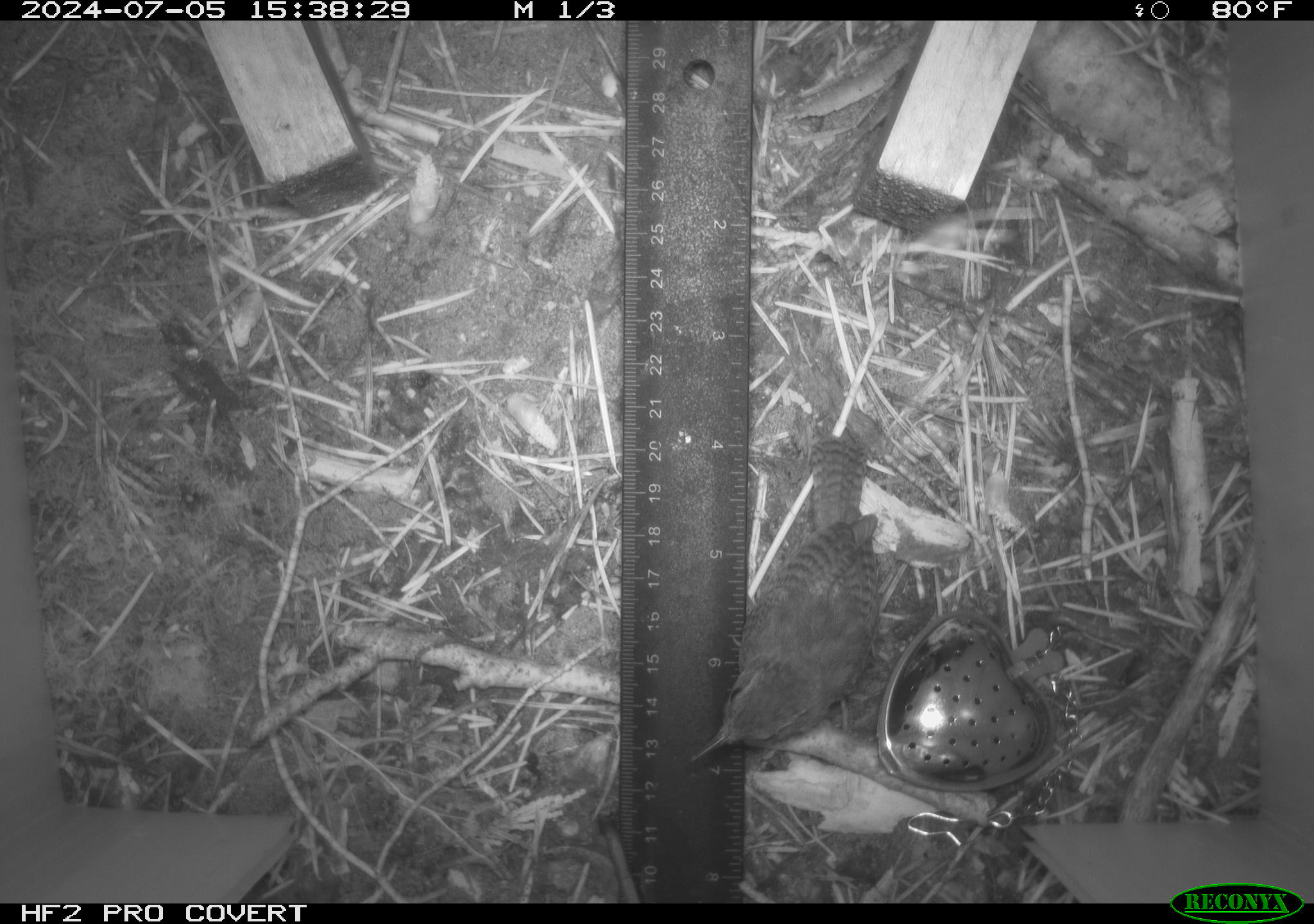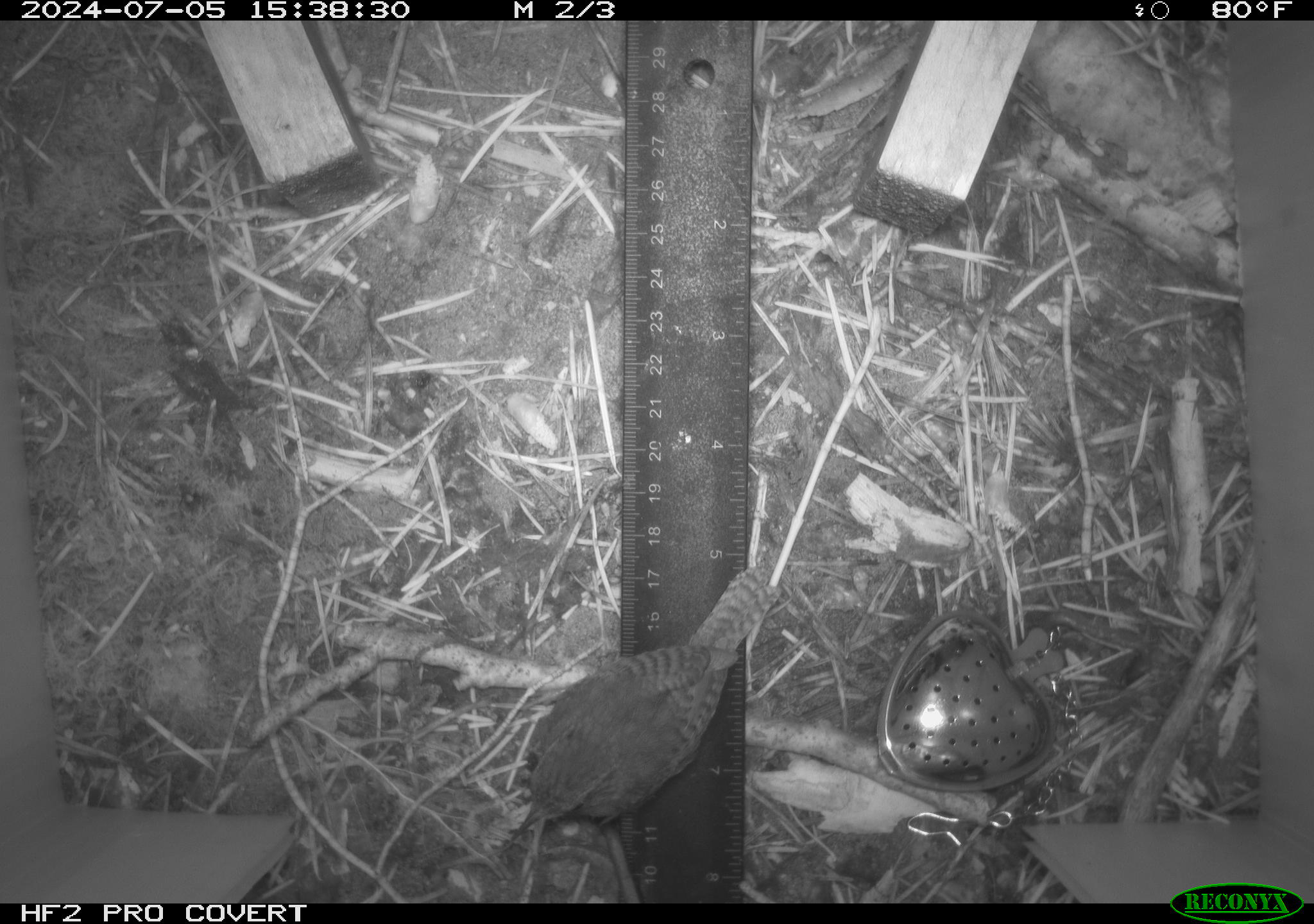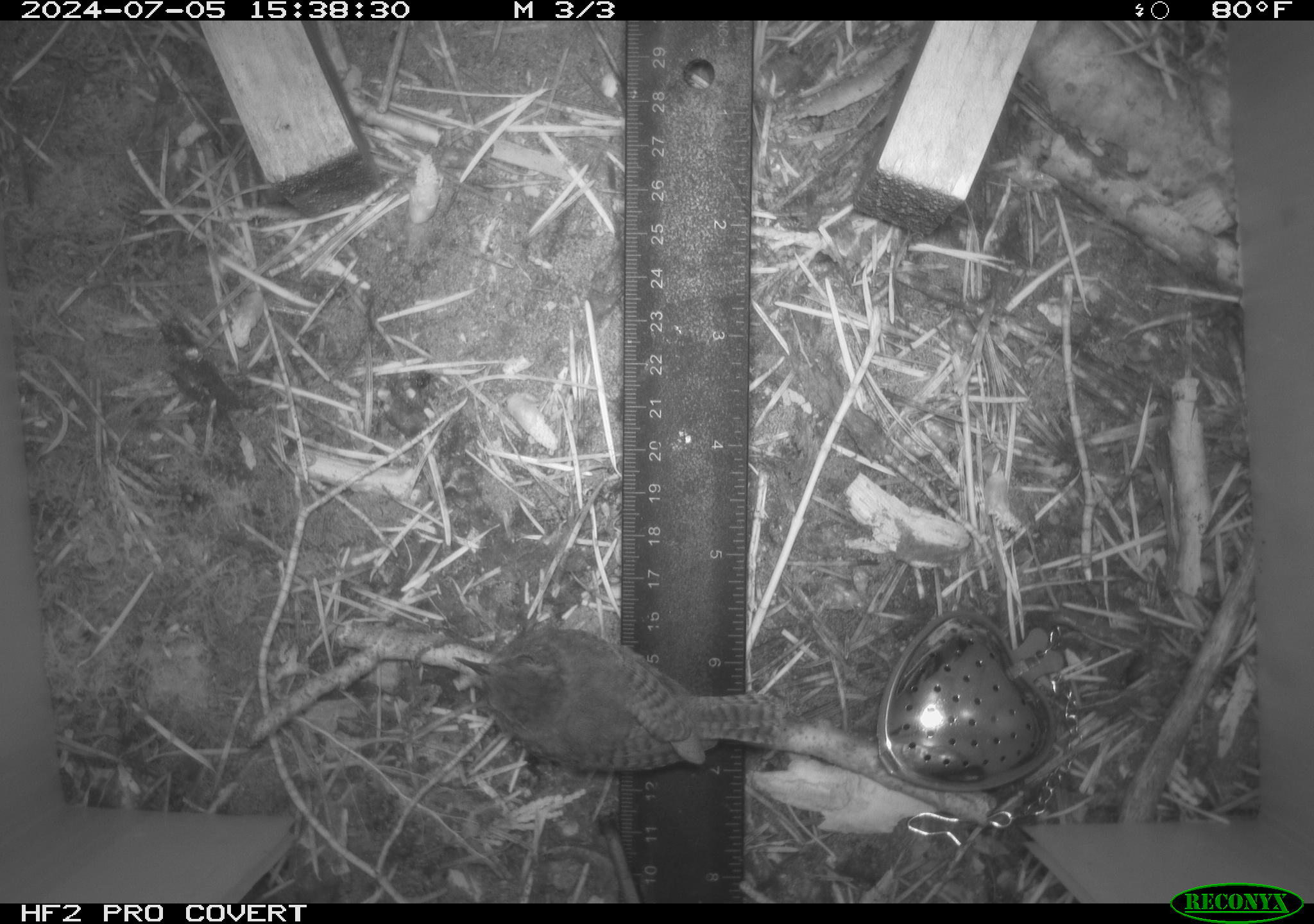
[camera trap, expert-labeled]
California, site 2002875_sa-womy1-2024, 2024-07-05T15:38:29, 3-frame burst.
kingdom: Animalia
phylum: Chordata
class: Aves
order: Passeriformes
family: Troglodytidae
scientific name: Troglodytidae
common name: wren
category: troglodytidae family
Troglodytidae family (wren) (Troglodytidae).